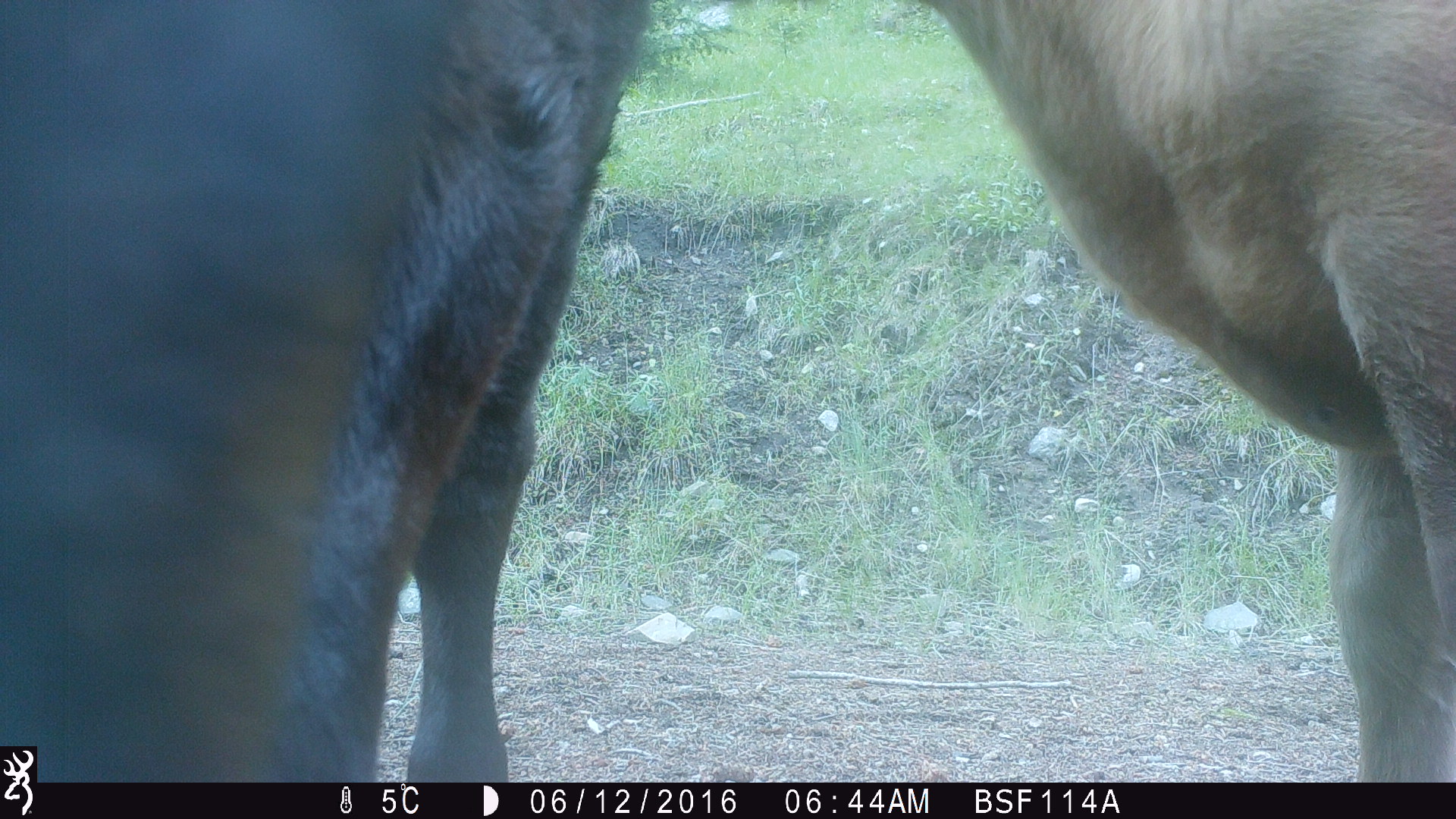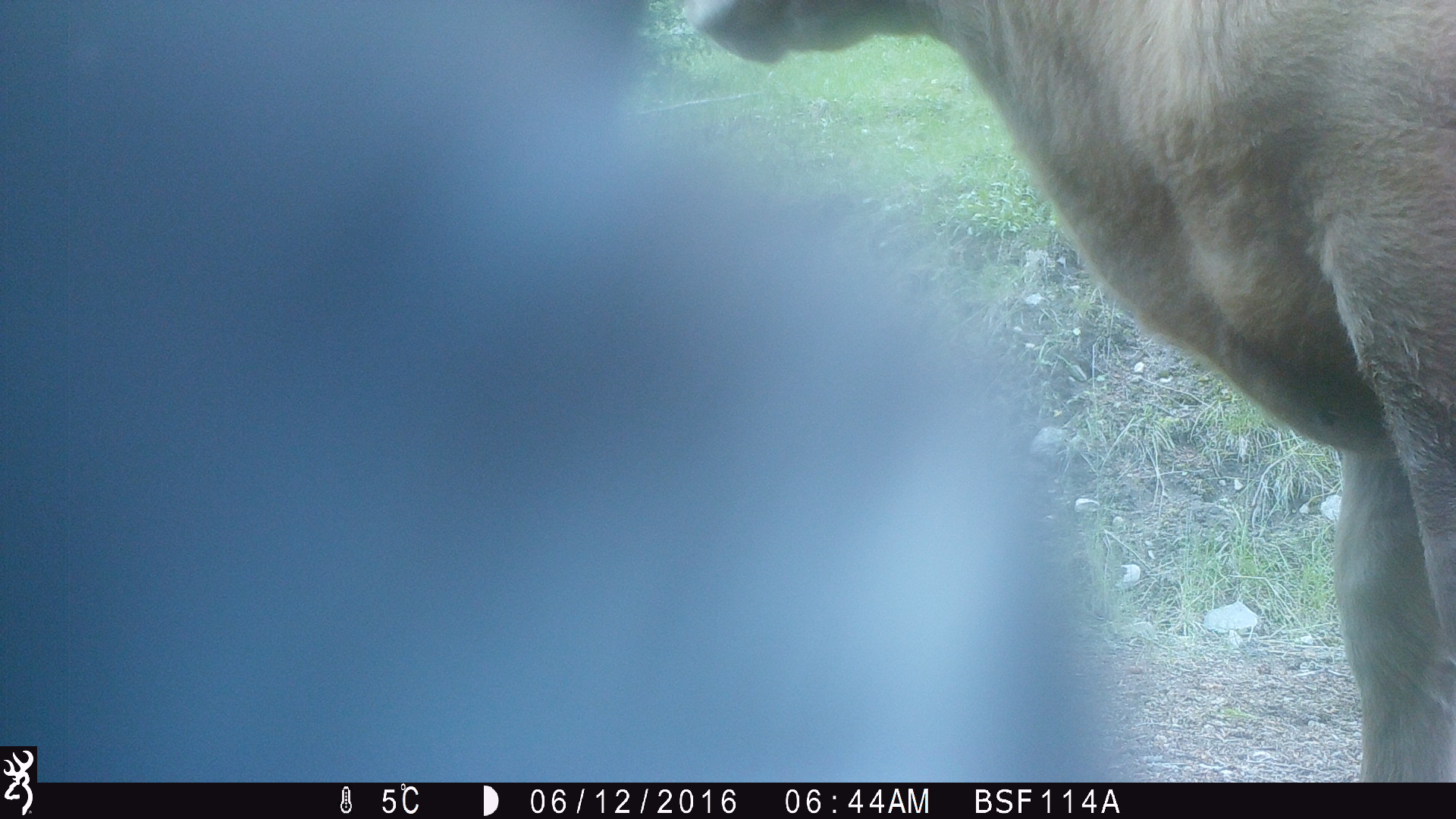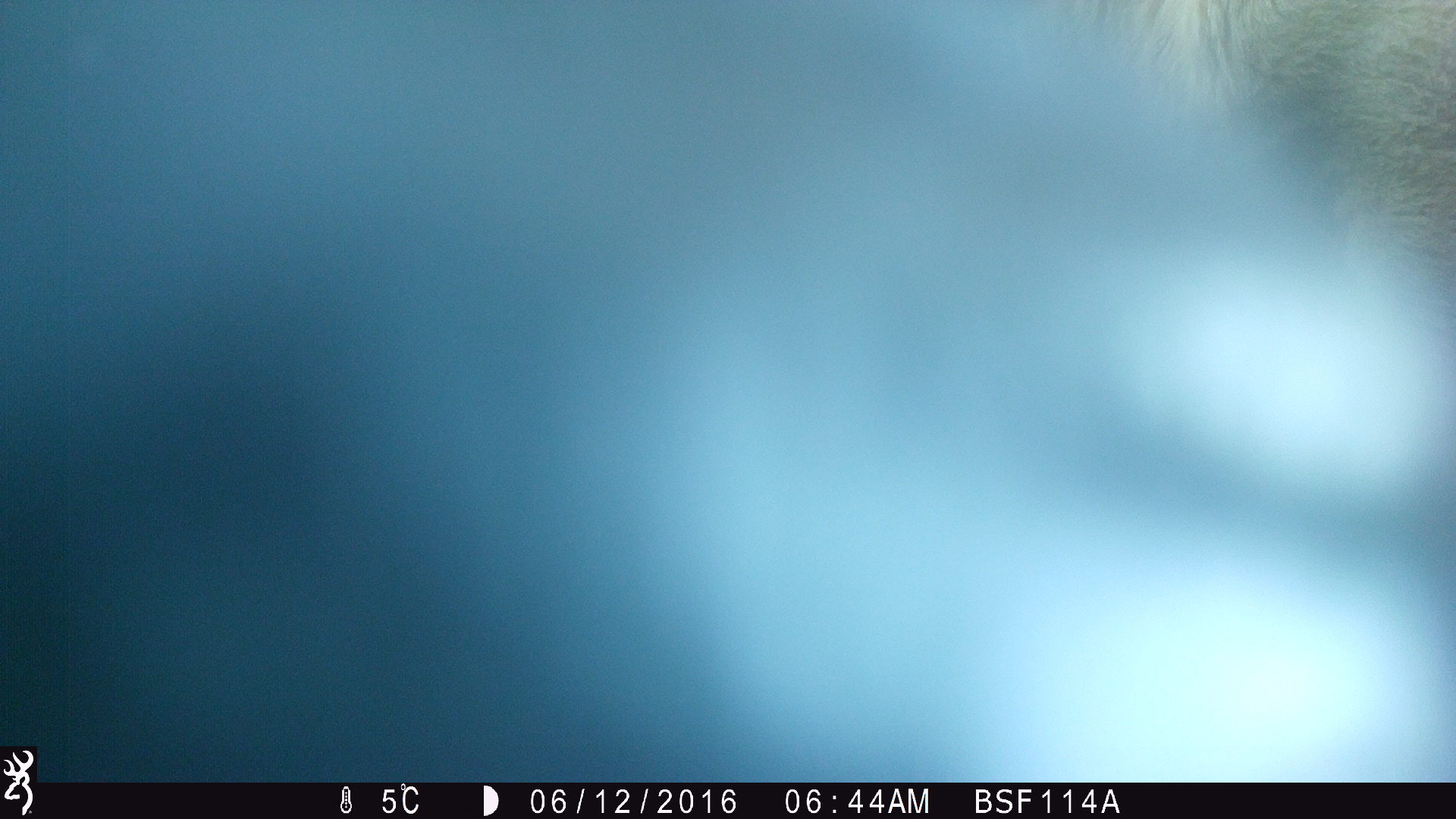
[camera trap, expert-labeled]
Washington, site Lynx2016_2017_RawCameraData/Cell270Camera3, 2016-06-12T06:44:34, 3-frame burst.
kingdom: Animalia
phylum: Chordata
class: Mammalia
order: Artiodactyla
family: Bovidae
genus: Bos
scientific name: Bos taurus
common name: domestic cattle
Domestic cattle (Bos taurus). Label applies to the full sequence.